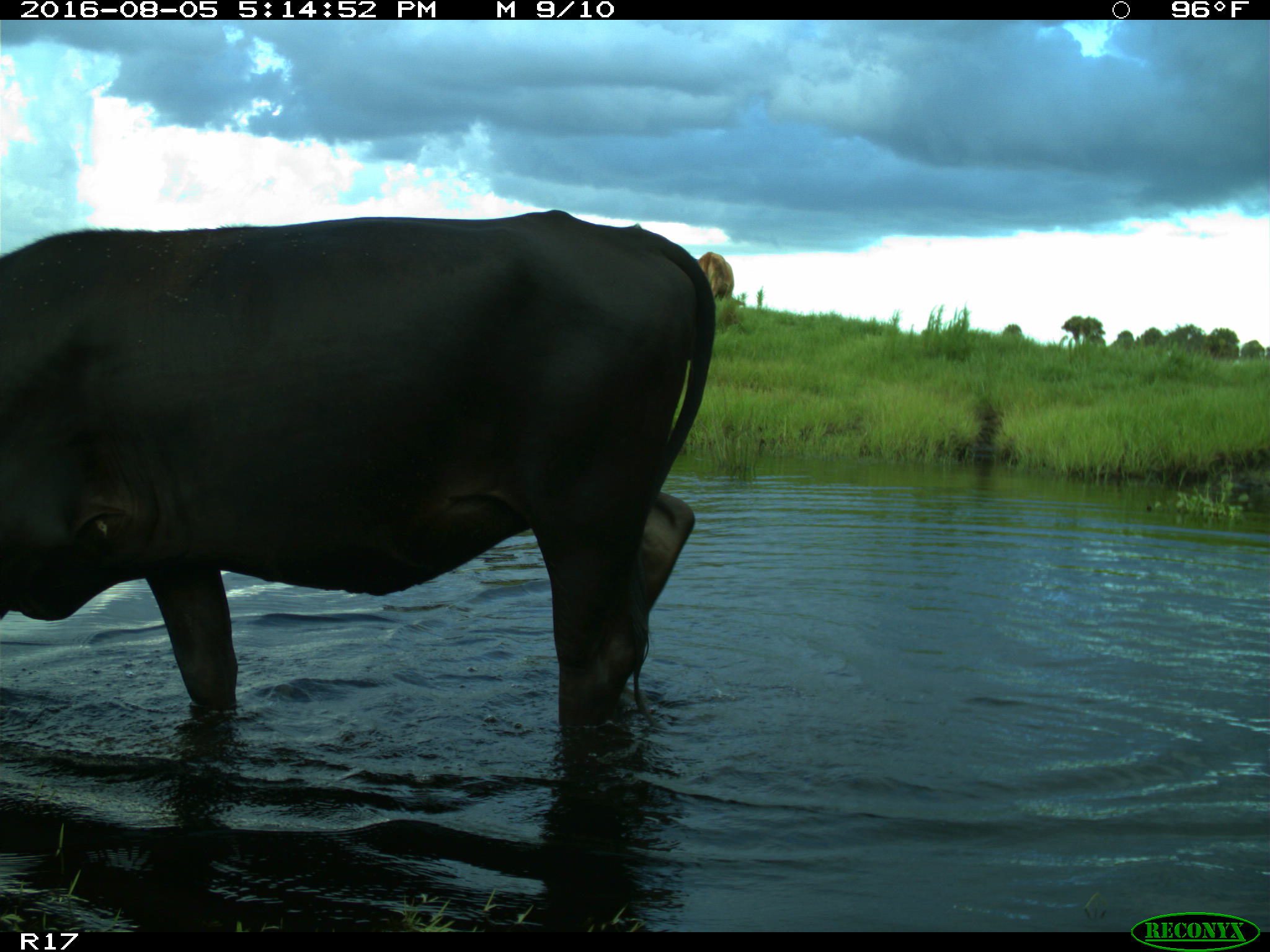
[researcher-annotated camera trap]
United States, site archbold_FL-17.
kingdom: Animalia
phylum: Chordata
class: Mammalia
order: Artiodactyla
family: Bovidae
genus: Bos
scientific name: Bos taurus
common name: domestic cow